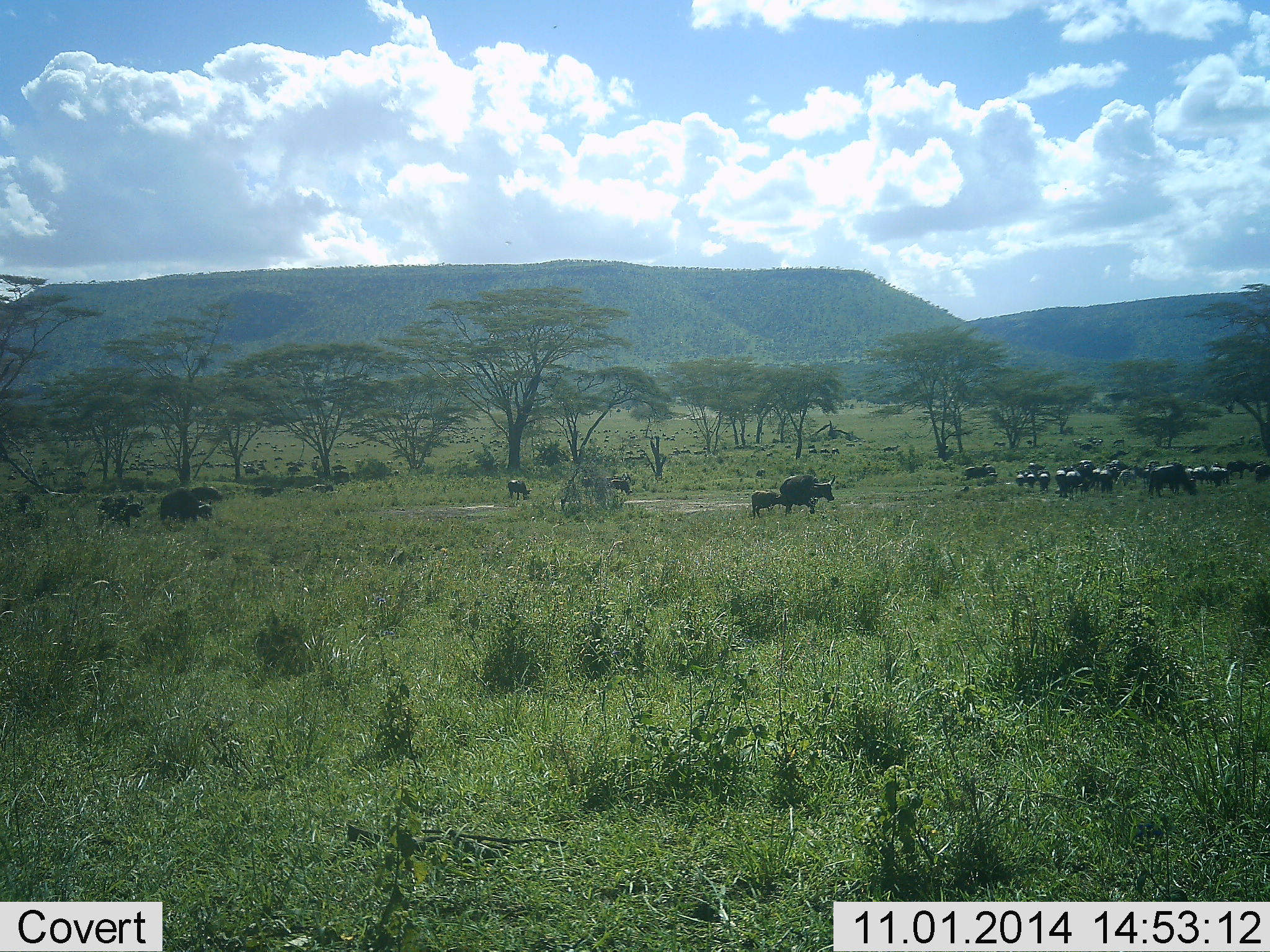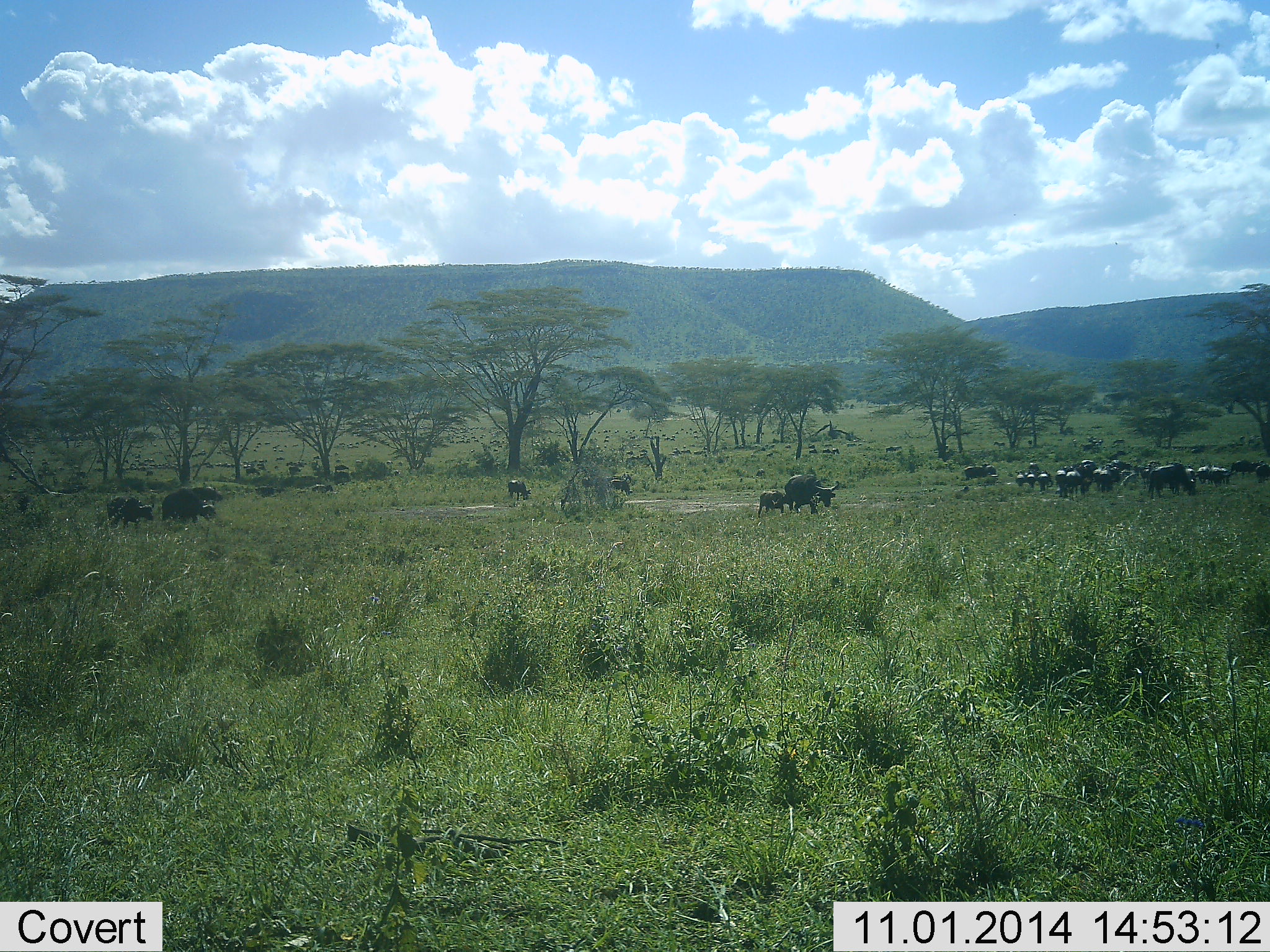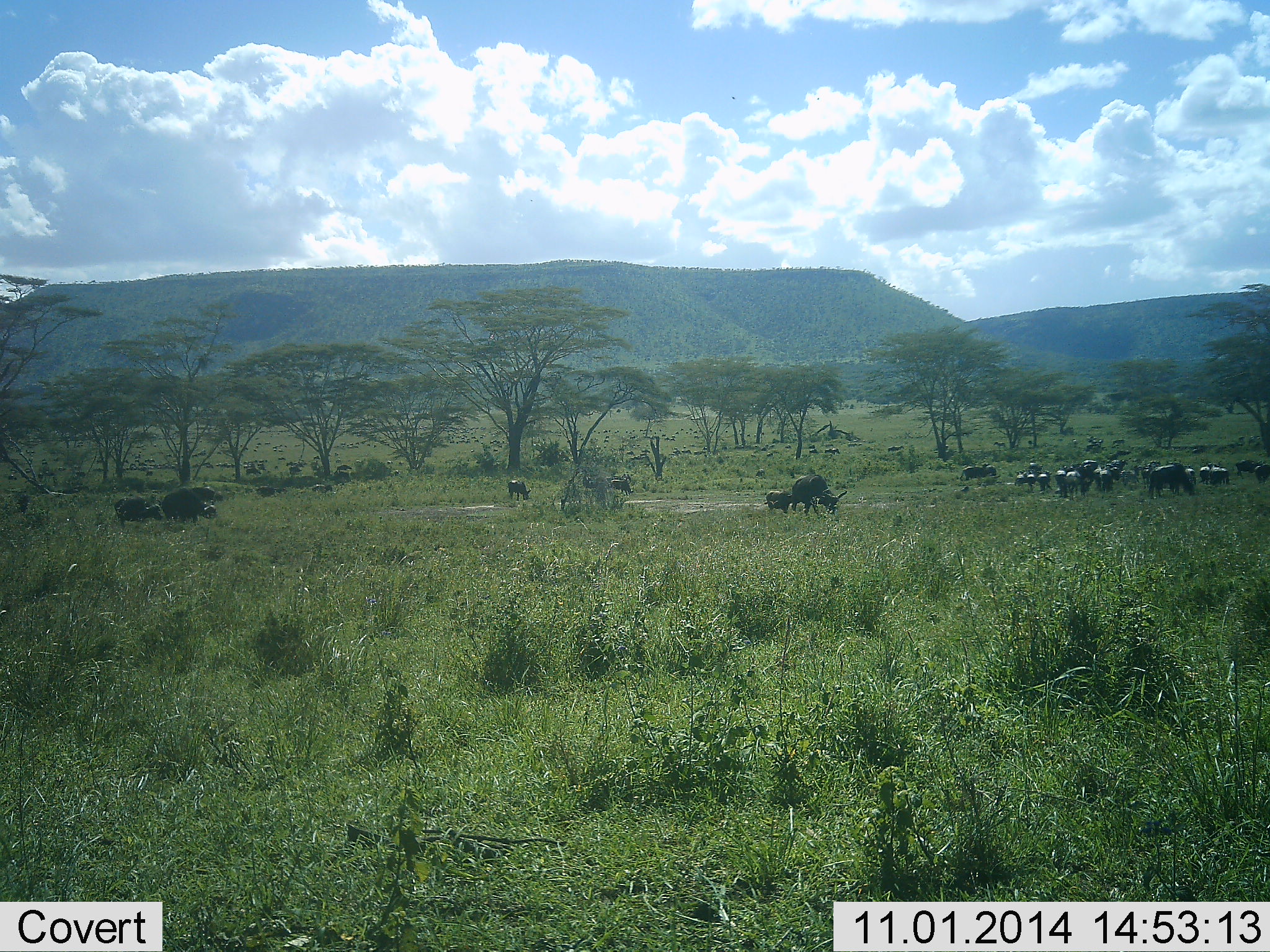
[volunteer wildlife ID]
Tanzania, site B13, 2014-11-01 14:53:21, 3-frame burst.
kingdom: Animalia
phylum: Chordata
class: Mammalia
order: Artiodactyla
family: Bovidae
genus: Syncerus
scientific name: Syncerus caffer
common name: cape buffalo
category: buffalo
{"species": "buffalo (cape buffalo) (Syncerus caffer)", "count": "11-50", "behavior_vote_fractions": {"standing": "82%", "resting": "0%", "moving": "82%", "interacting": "9%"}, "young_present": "73%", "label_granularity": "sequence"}